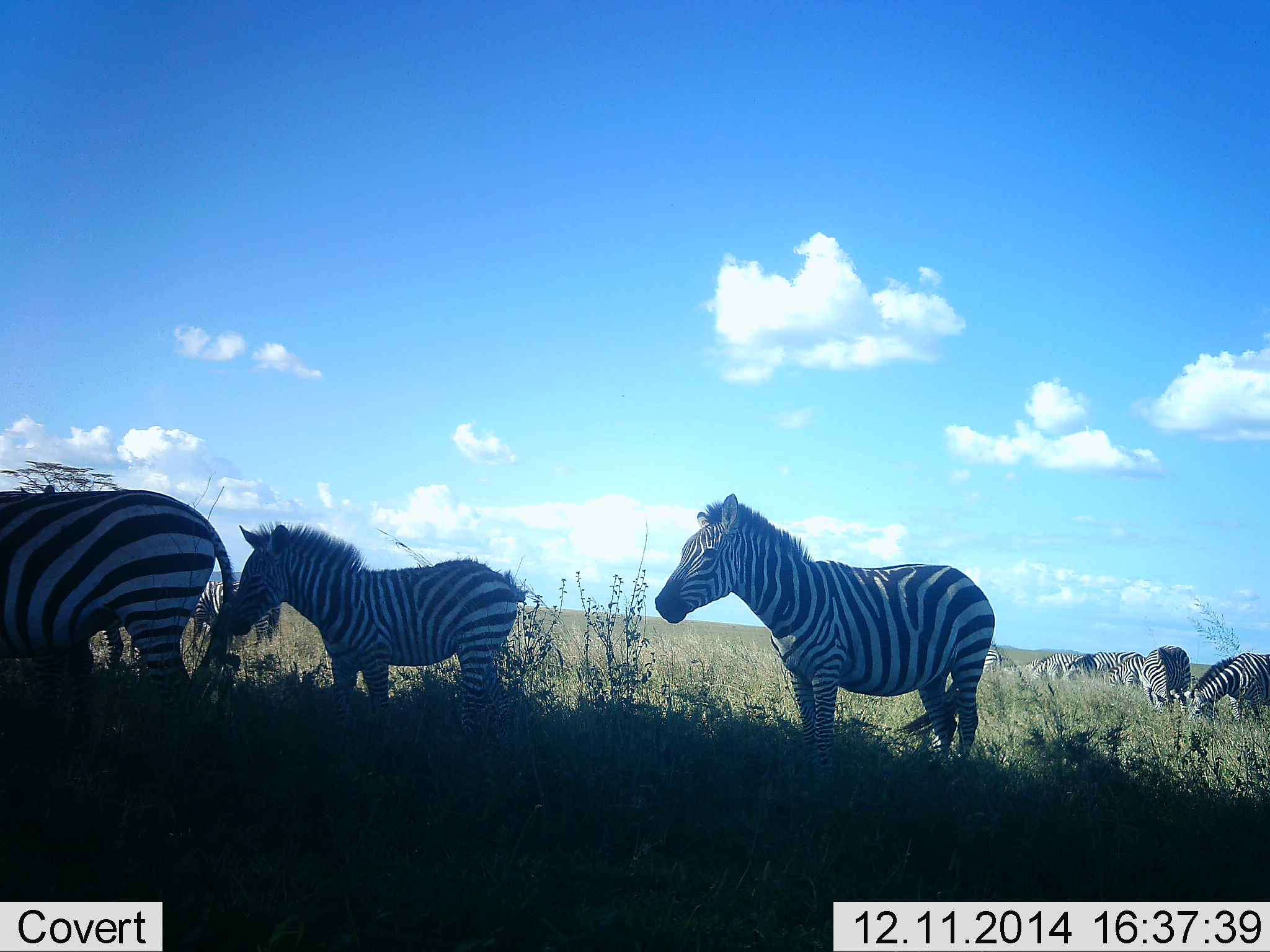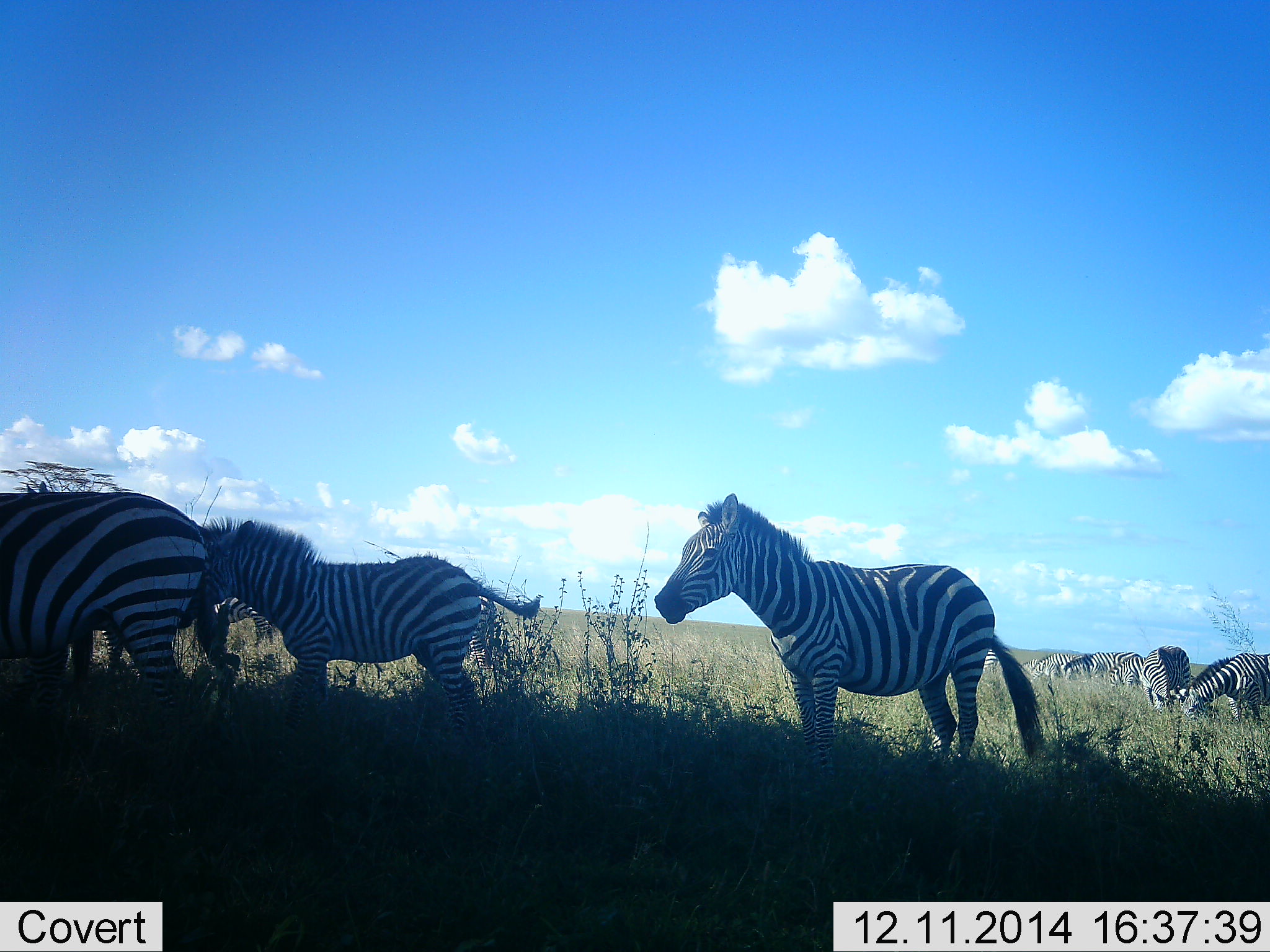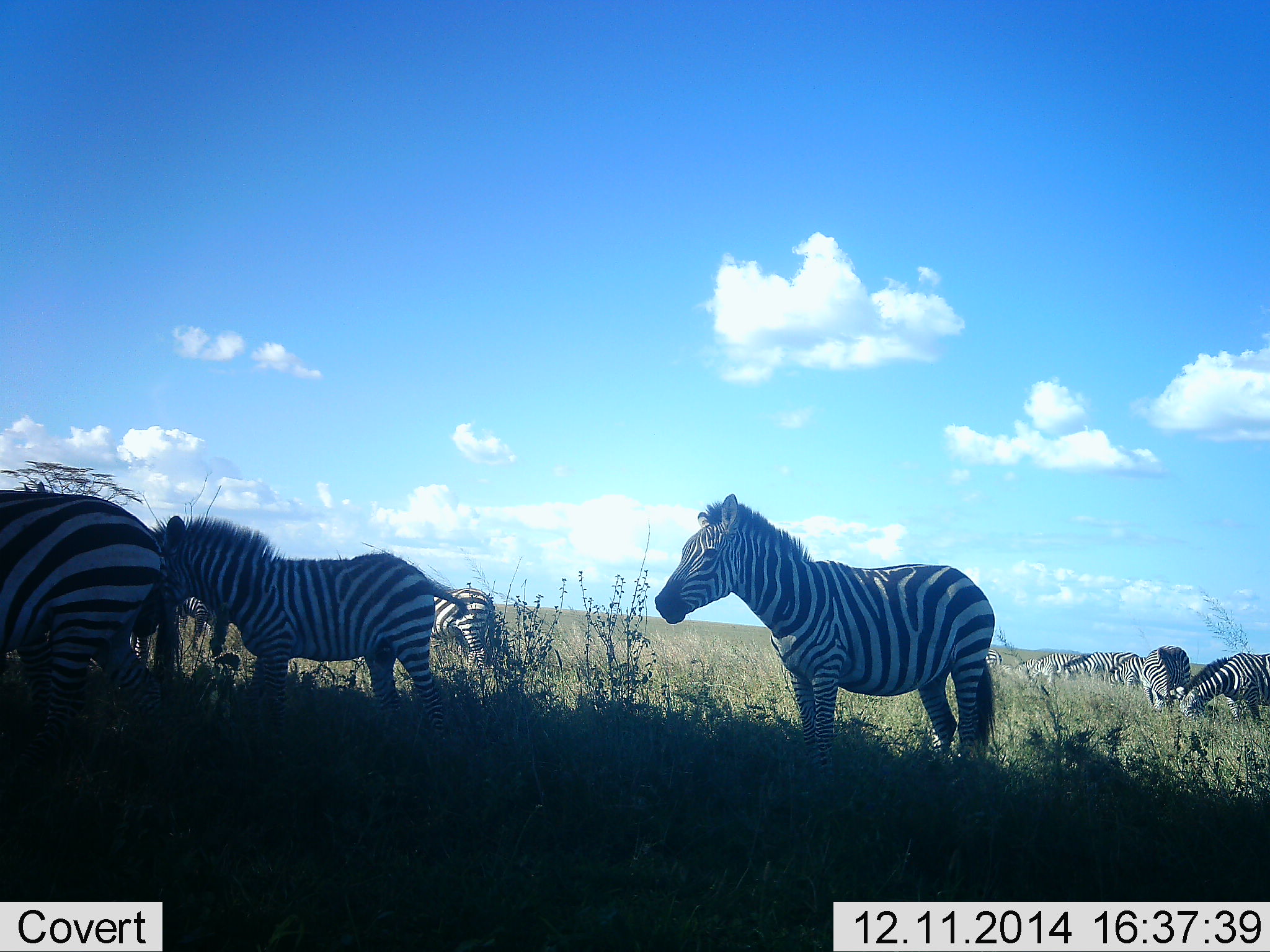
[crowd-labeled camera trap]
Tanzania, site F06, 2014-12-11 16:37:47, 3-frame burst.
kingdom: Animalia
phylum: Chordata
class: Mammalia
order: Perissodactyla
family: Equidae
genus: Equus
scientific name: Equus quagga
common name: plains zebra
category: zebra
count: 9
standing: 64%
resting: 18%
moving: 55%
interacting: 18%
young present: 27%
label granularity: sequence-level